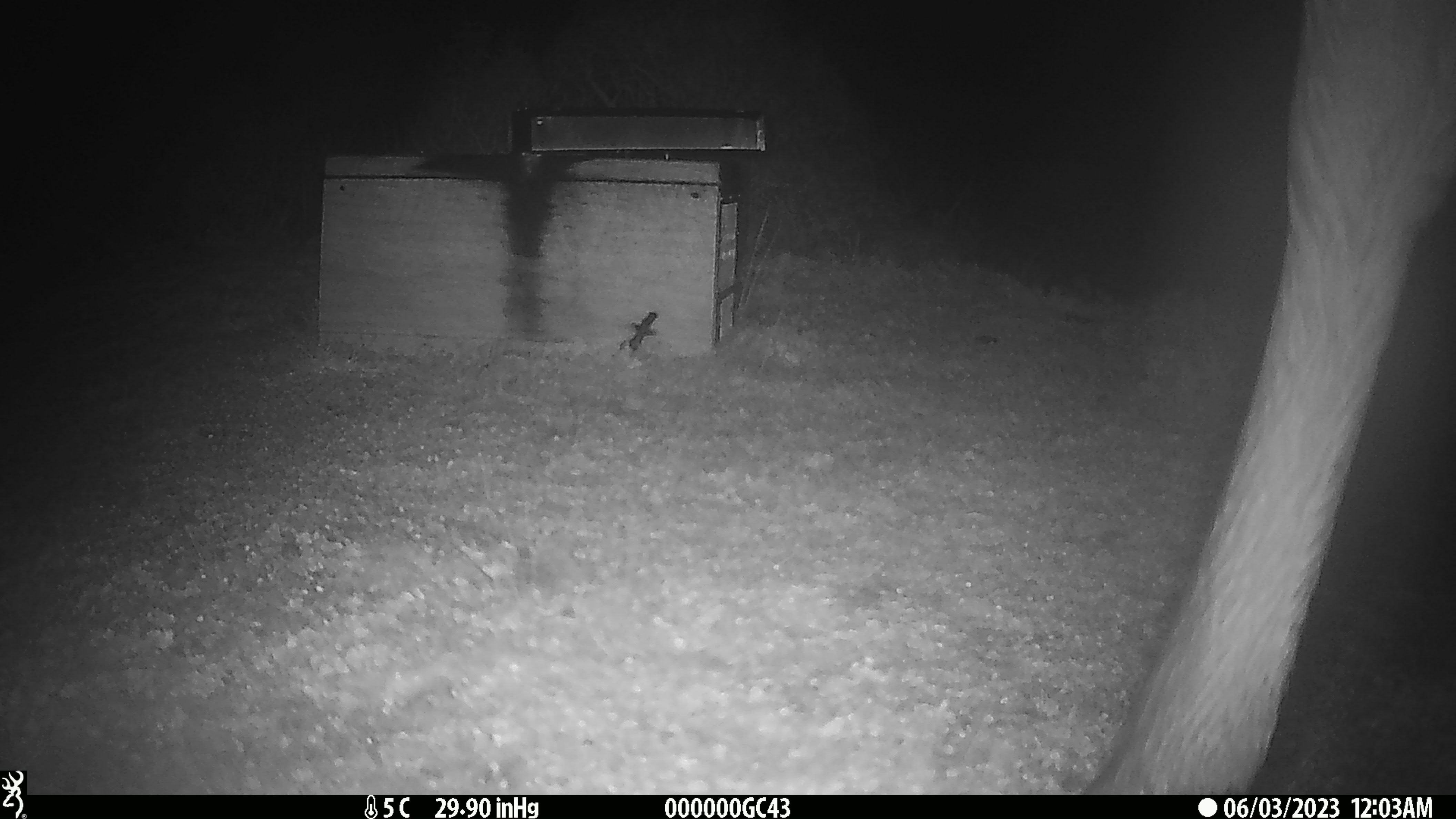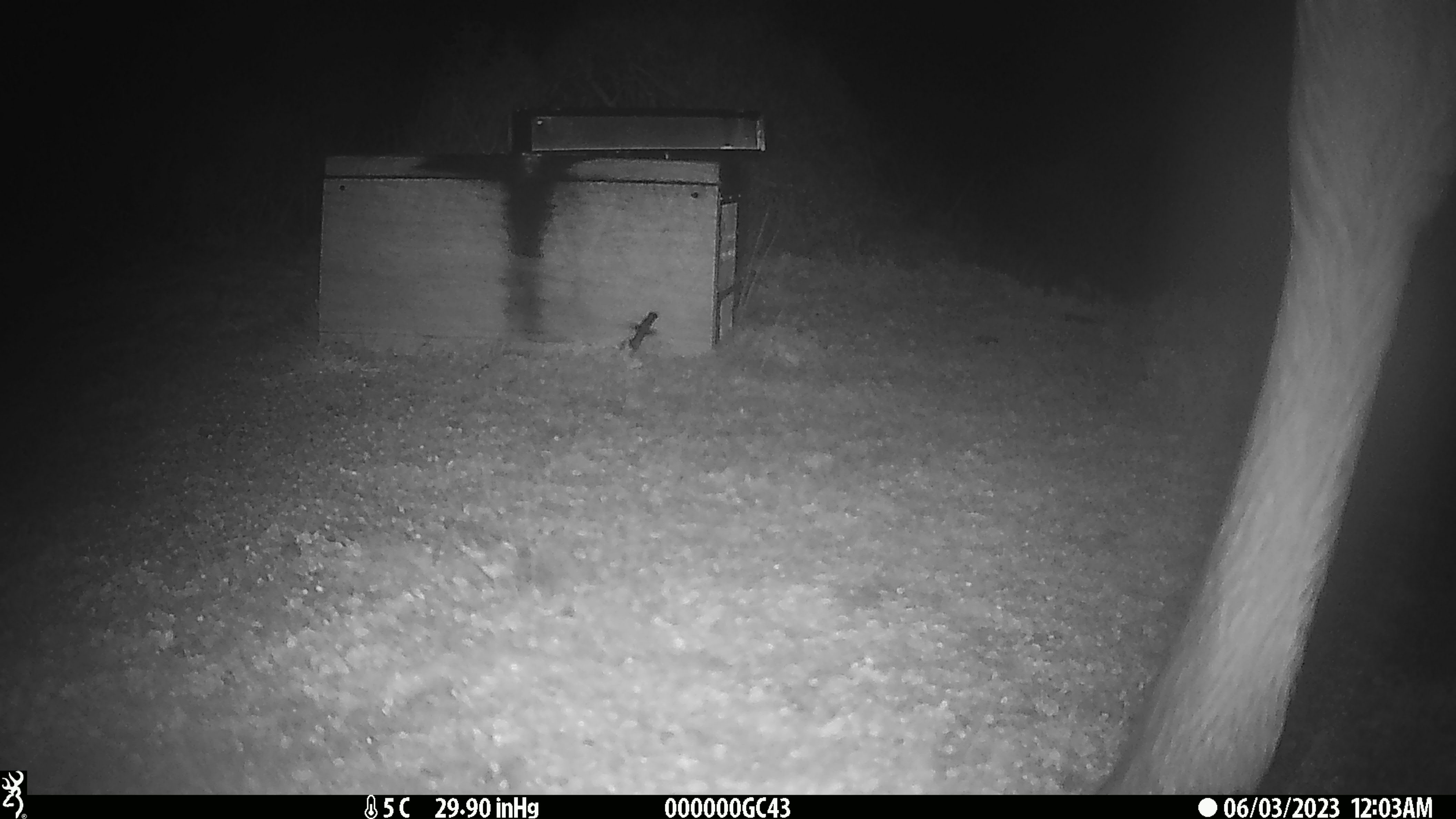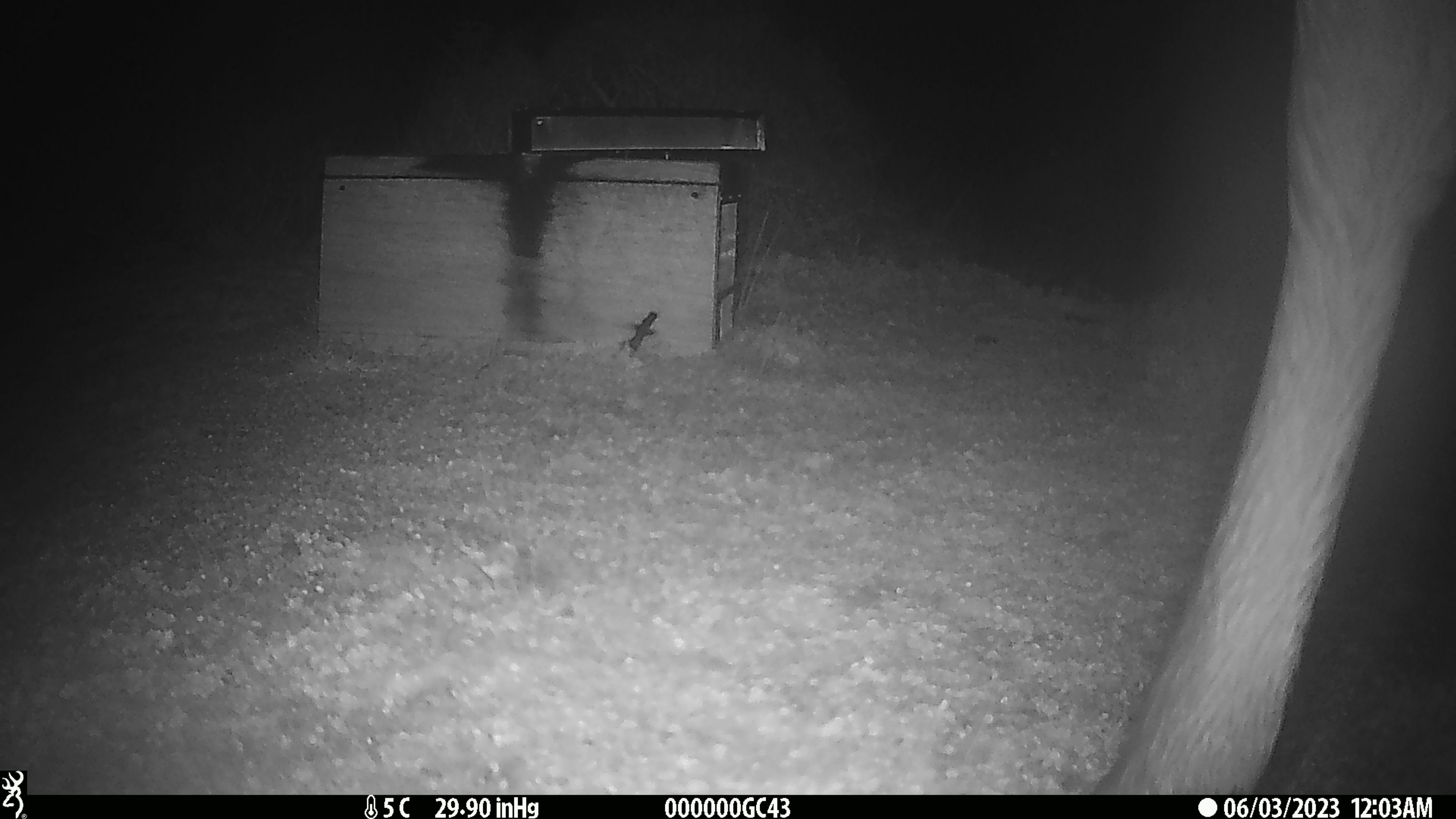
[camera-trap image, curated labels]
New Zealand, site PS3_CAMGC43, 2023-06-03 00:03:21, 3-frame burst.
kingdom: Animalia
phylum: Chordata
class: Mammalia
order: Artiodactyla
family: Cervidae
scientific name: Cervidae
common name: deer